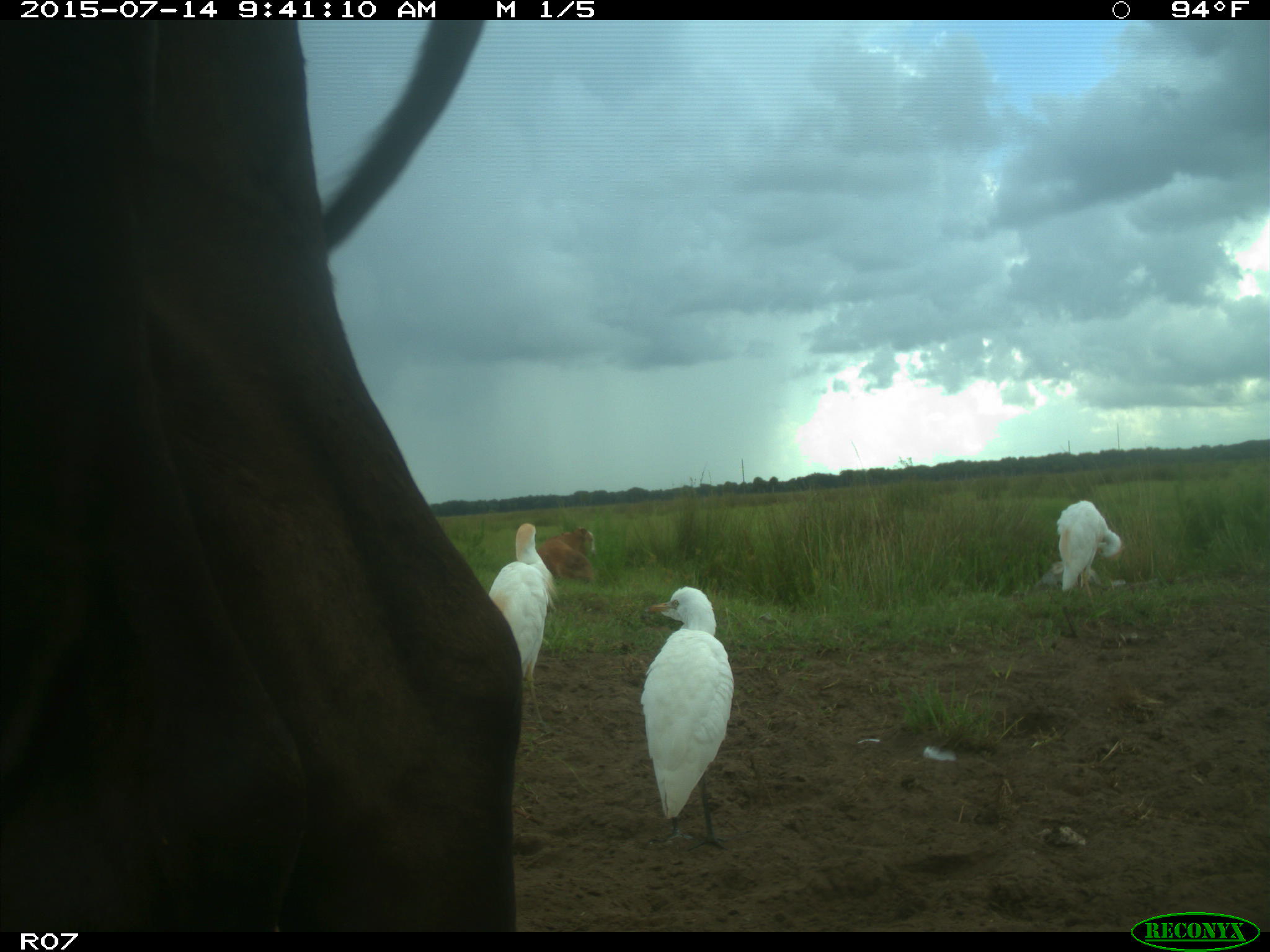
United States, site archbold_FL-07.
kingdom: Animalia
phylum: Chordata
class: Mammalia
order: Artiodactyla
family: Bovidae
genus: Bos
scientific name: Bos taurus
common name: domestic cow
Bos taurus (domestic cow).